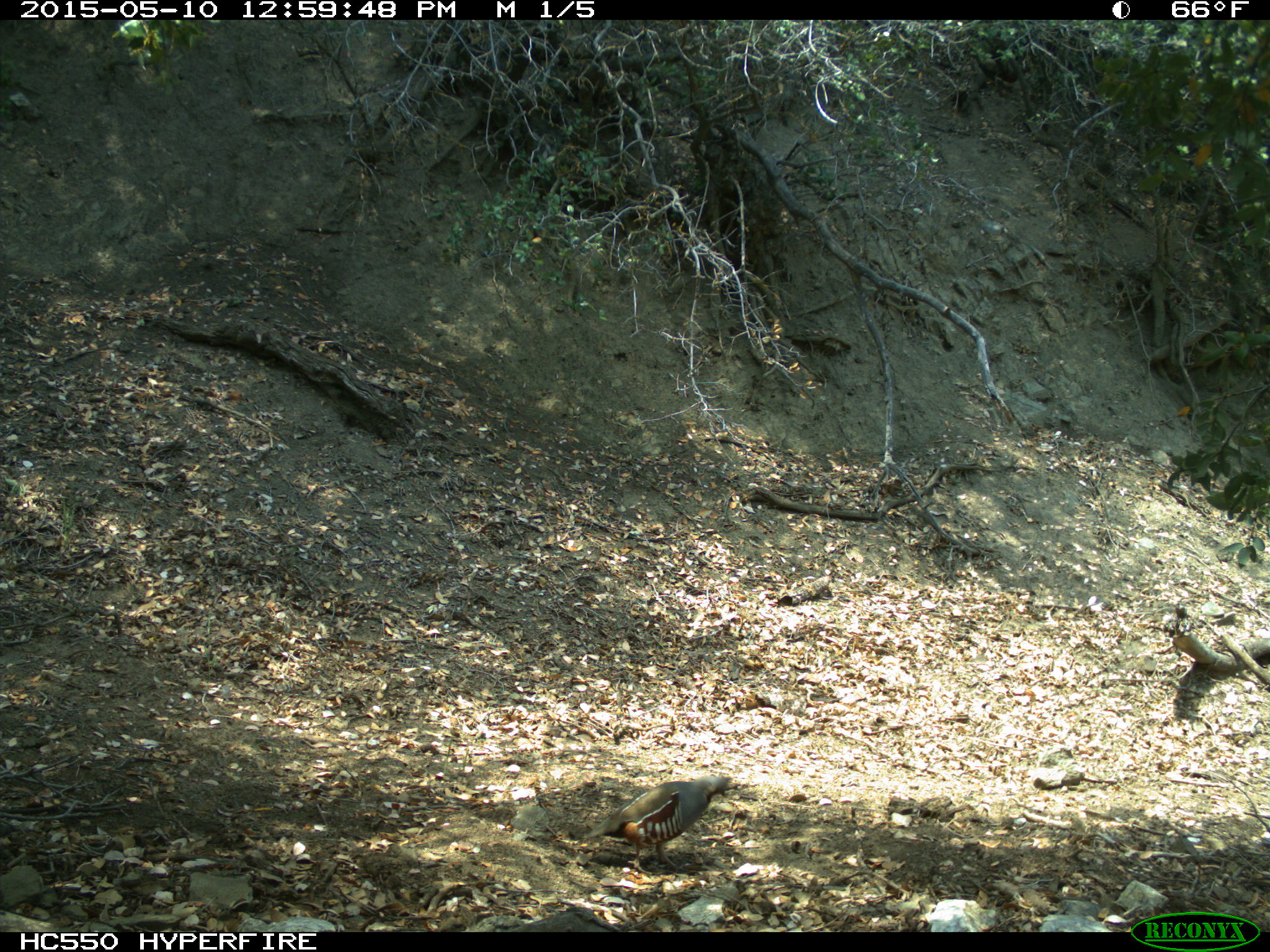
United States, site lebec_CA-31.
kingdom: Animalia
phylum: Chordata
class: Aves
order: Galliformes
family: Odontophoridae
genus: Callipepla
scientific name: Callipepla californica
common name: california quail